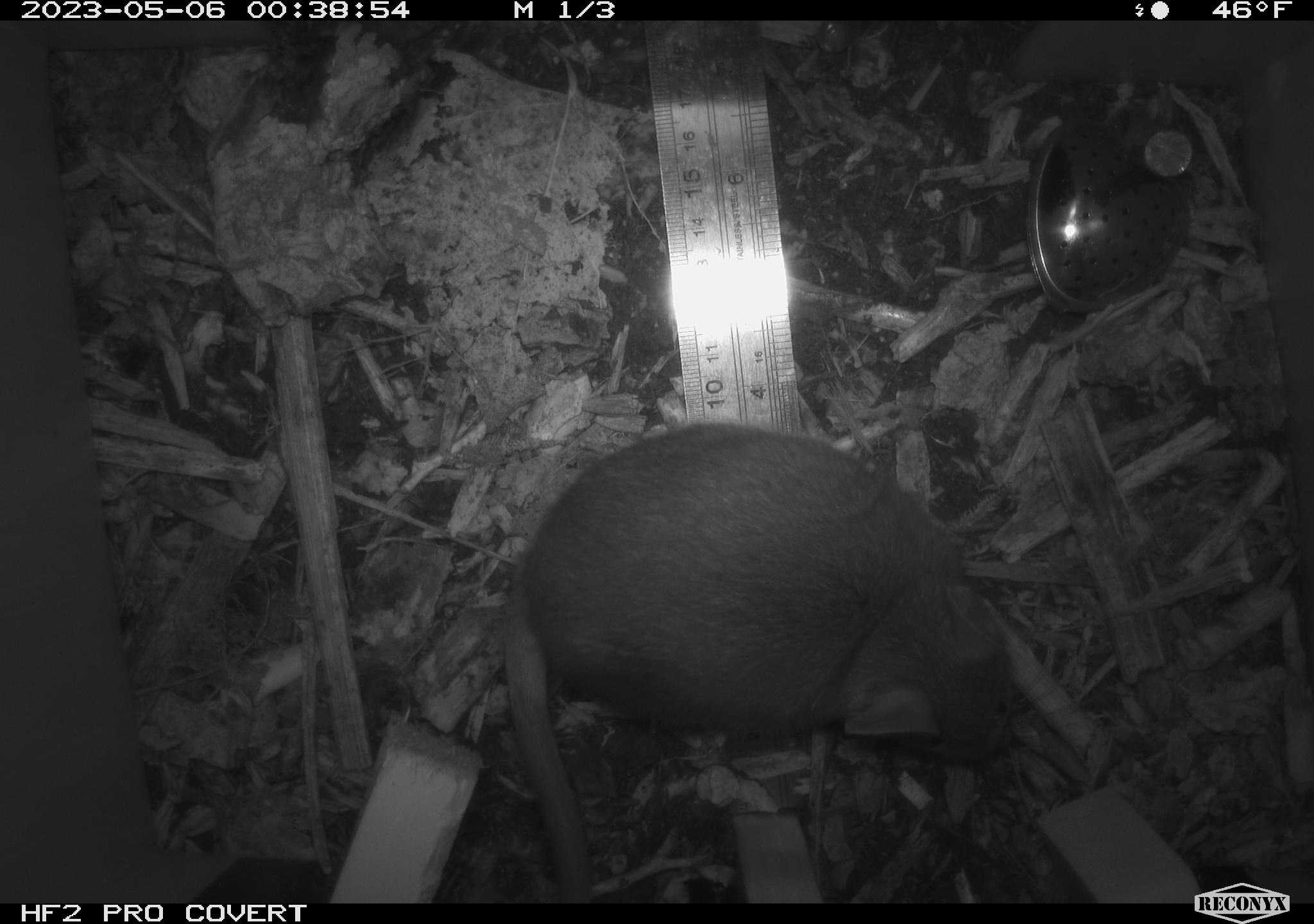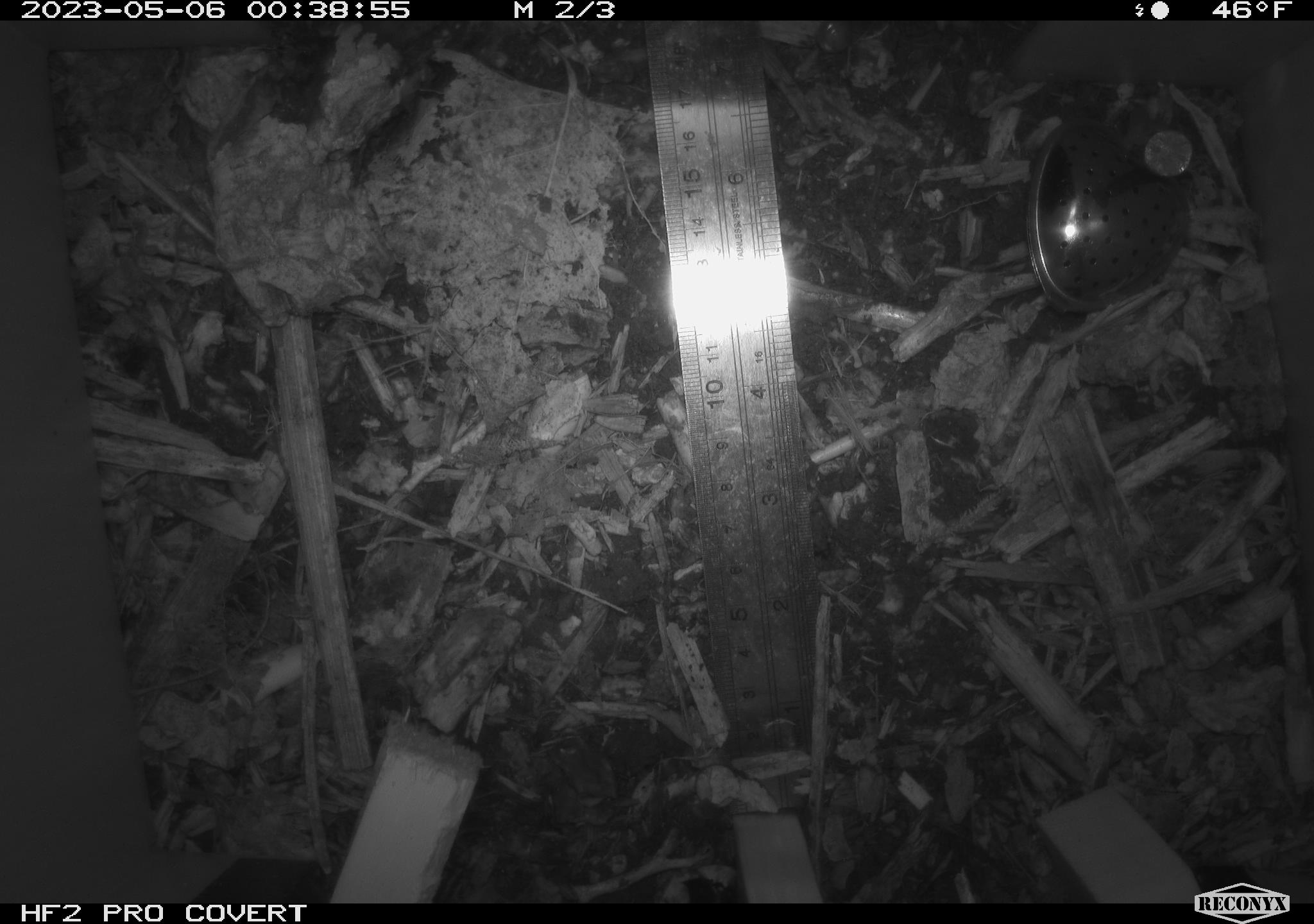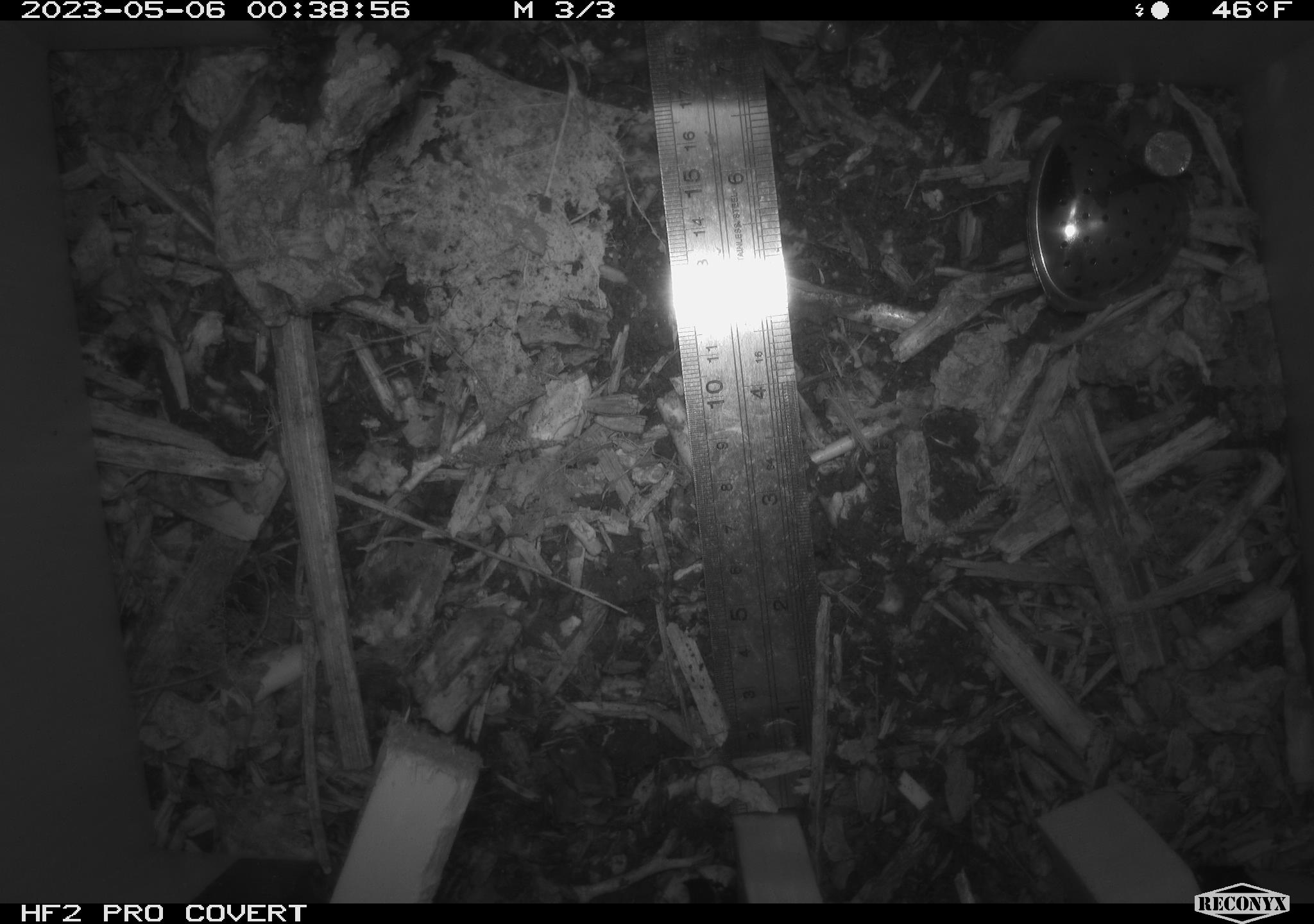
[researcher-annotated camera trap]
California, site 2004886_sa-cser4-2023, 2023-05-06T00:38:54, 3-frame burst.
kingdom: Animalia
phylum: Chordata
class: Mammalia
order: Rodentia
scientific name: Rodentia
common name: mouse species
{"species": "mouse species (Rodentia)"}